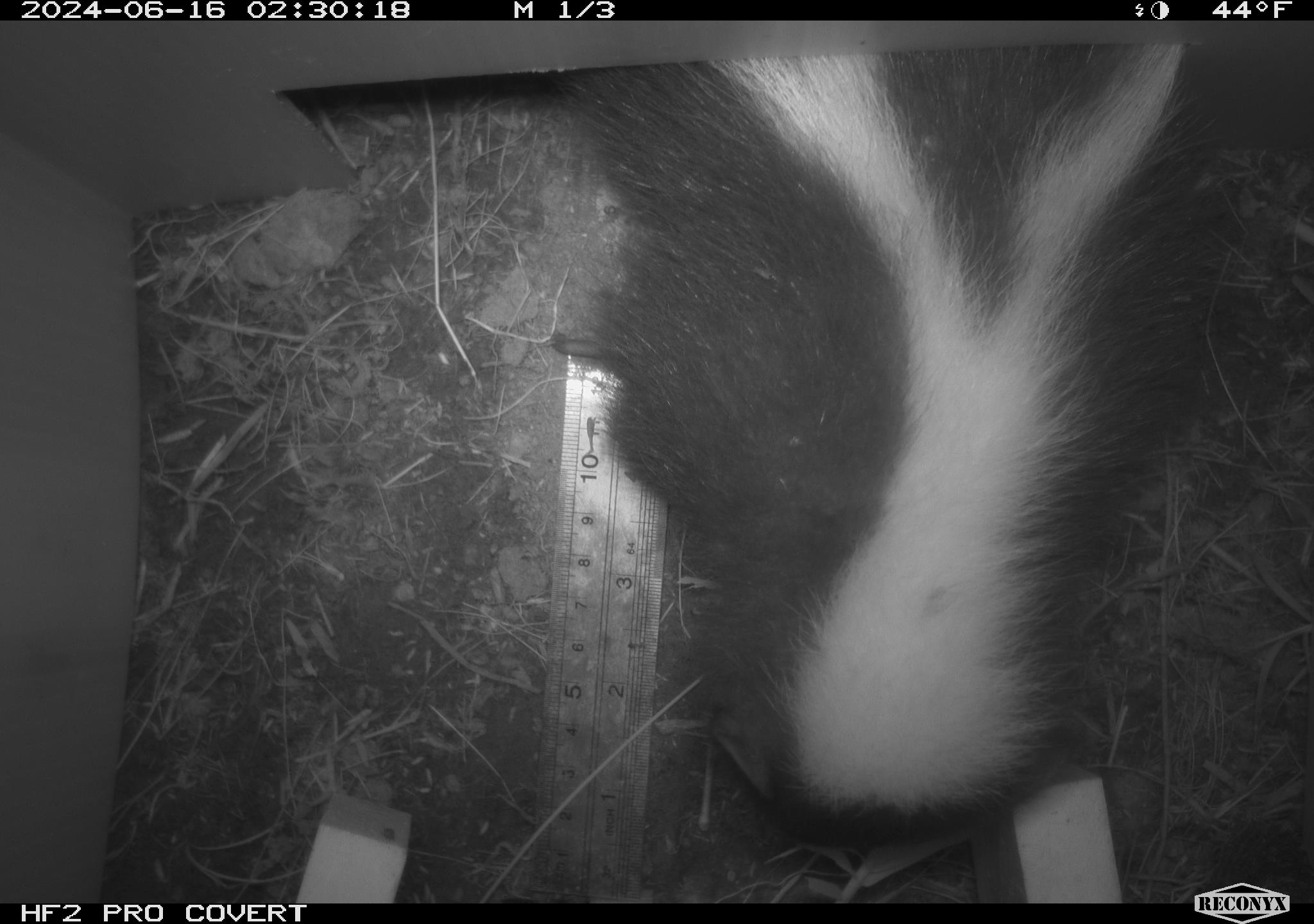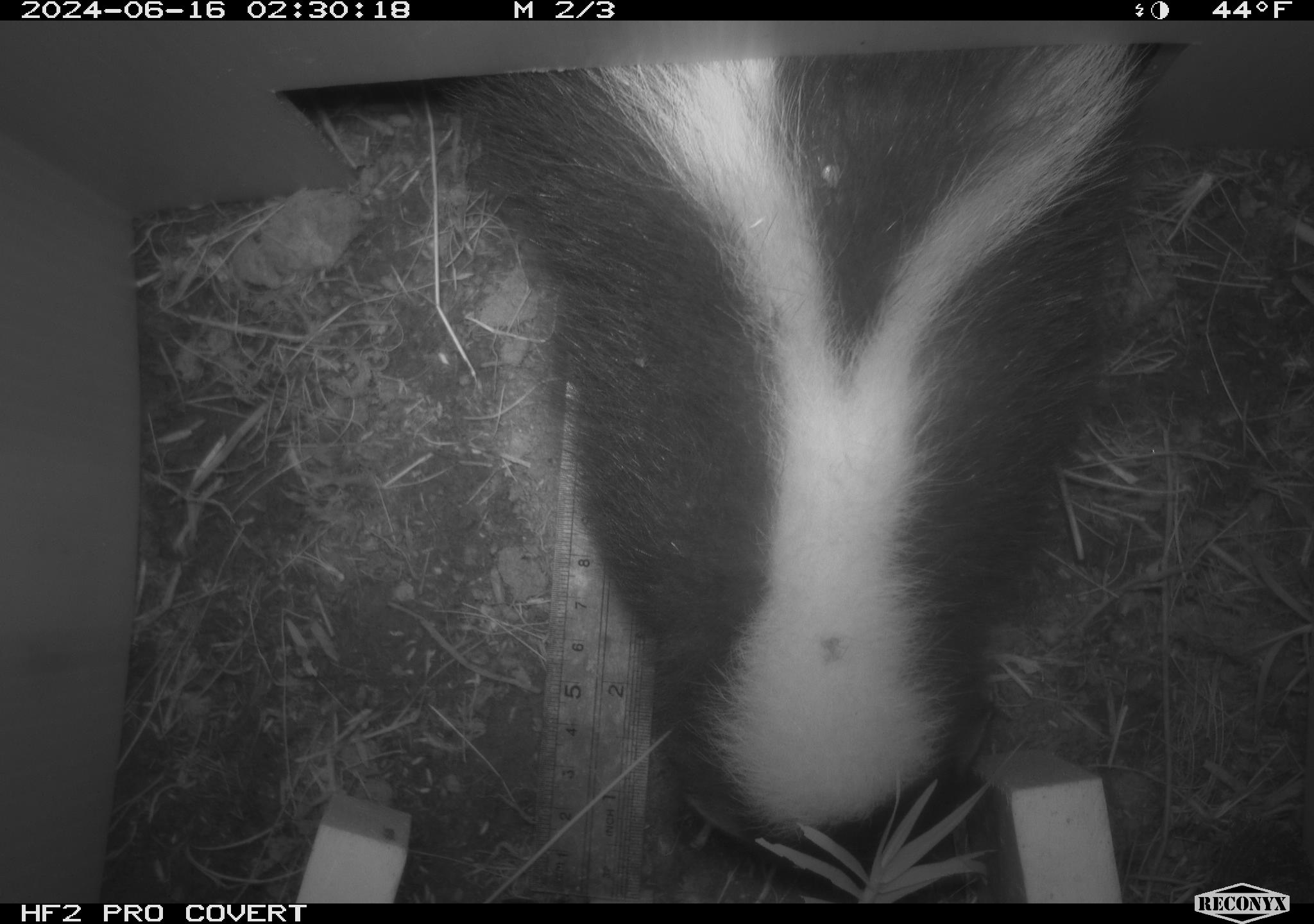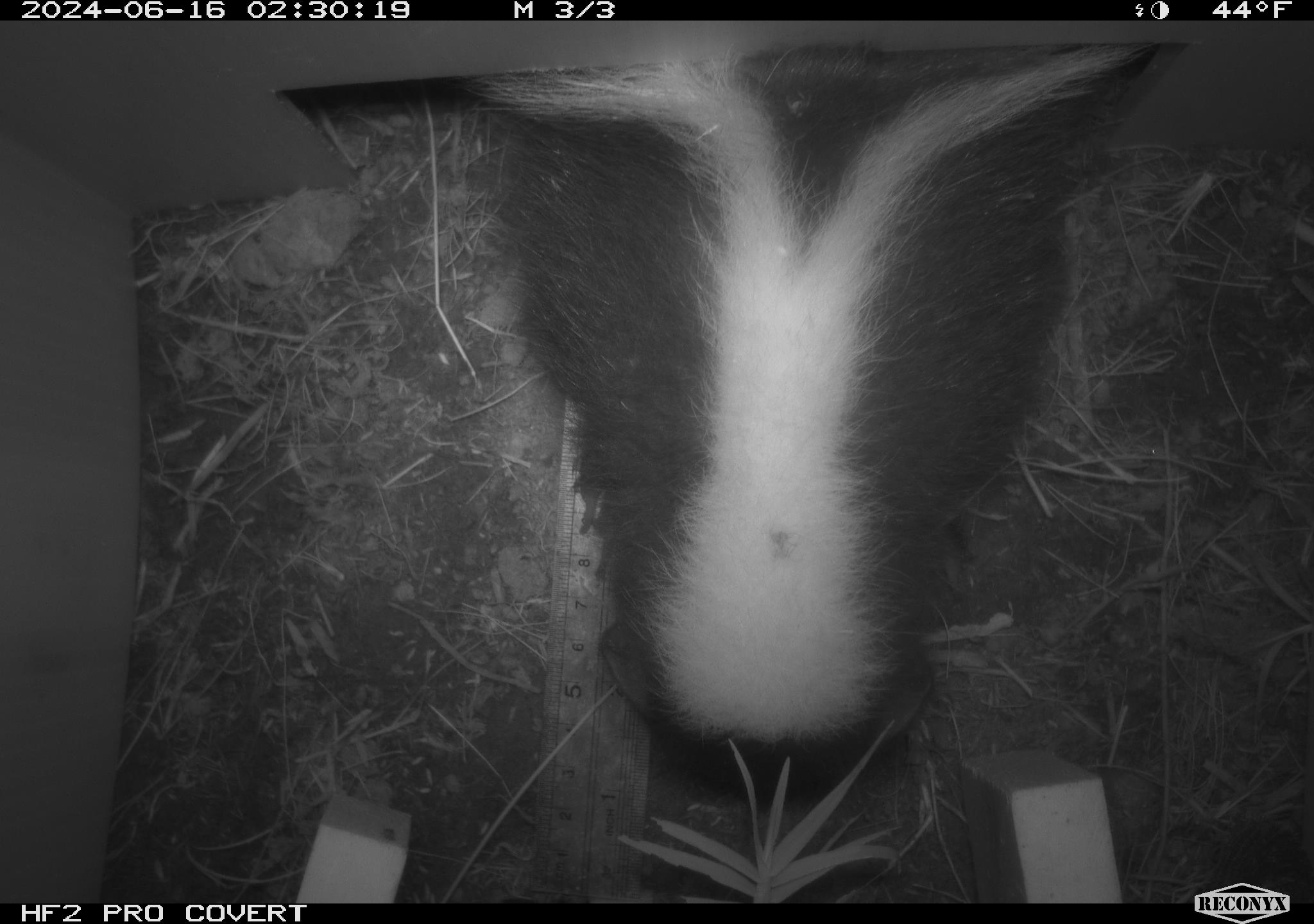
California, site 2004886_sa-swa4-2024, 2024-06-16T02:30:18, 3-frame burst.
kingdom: Animalia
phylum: Chordata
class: Mammalia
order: Carnivora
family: Mephitidae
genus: Mephitis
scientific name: Mephitis mephitis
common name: striped skunk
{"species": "striped skunk (Mephitis mephitis)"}